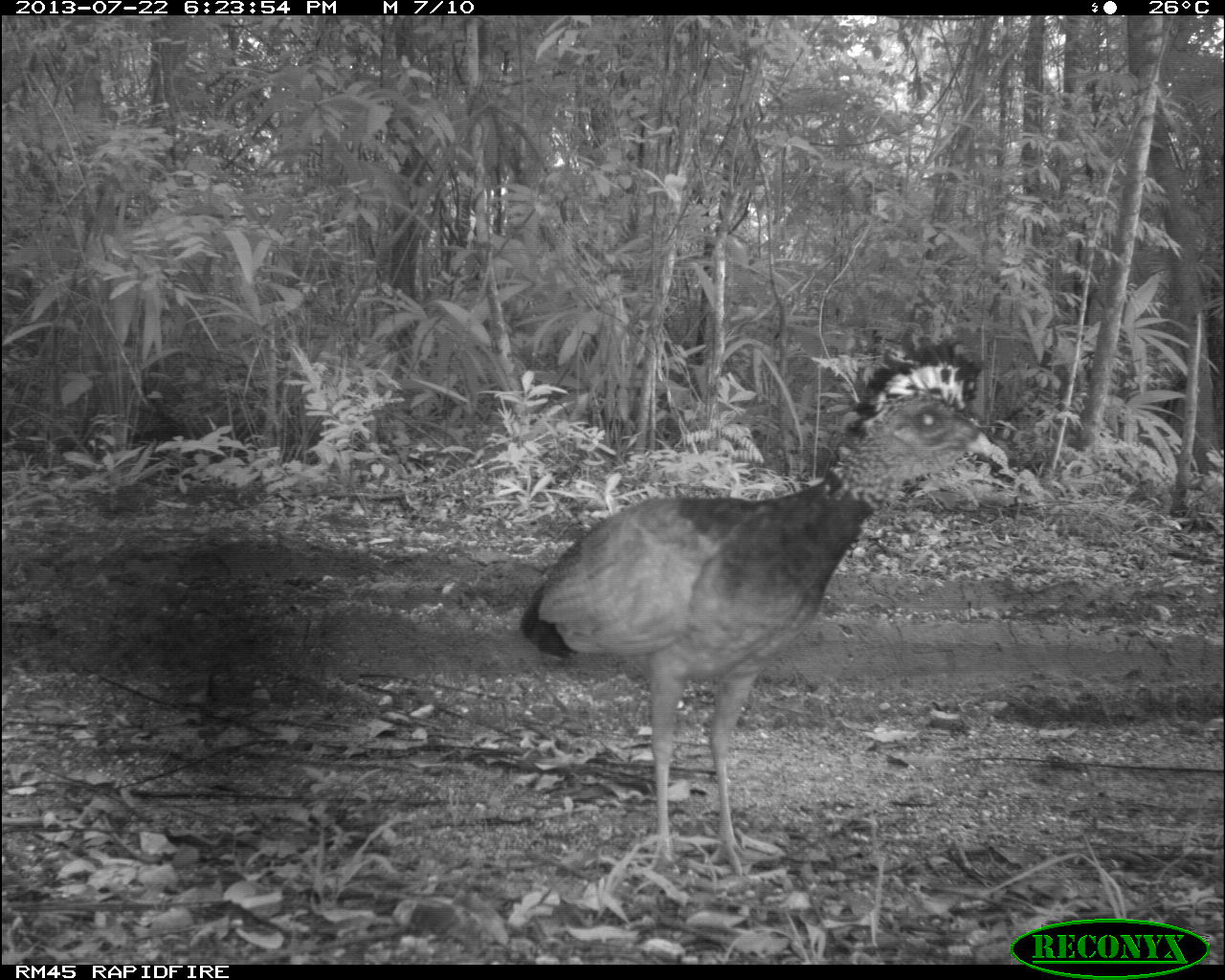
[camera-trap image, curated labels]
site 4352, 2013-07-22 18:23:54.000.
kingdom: Animalia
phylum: Chordata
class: Aves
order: Galliformes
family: Cracidae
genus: Crax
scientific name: Crax rubra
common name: great curassow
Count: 1.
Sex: female.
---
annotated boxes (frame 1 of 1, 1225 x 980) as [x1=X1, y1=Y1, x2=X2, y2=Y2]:
crax rubra: [x1=518, y1=338, x2=1011, y2=879]